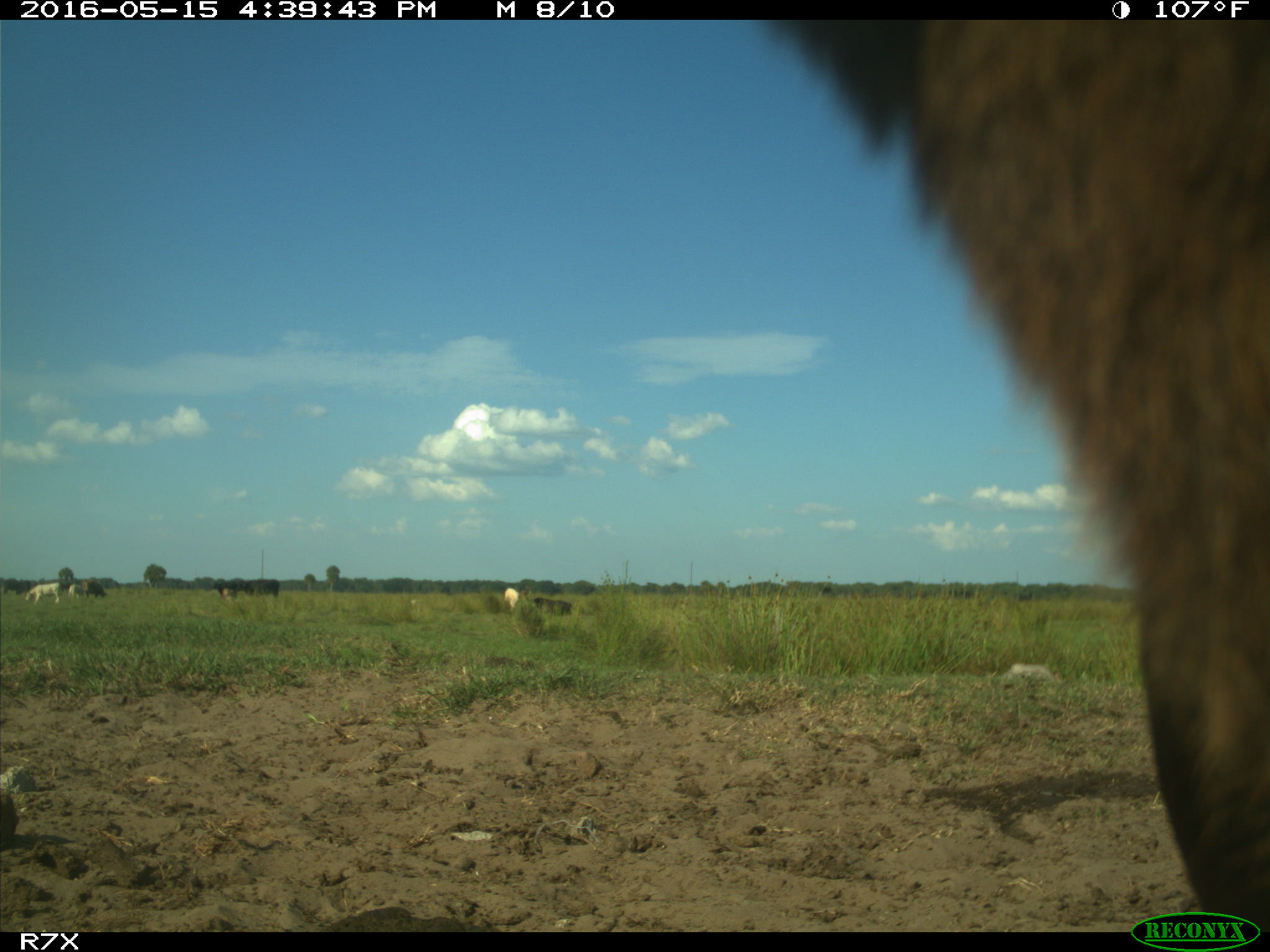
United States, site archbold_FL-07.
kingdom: Animalia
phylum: Chordata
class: Mammalia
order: Artiodactyla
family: Bovidae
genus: Bos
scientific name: Bos taurus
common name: domestic cow